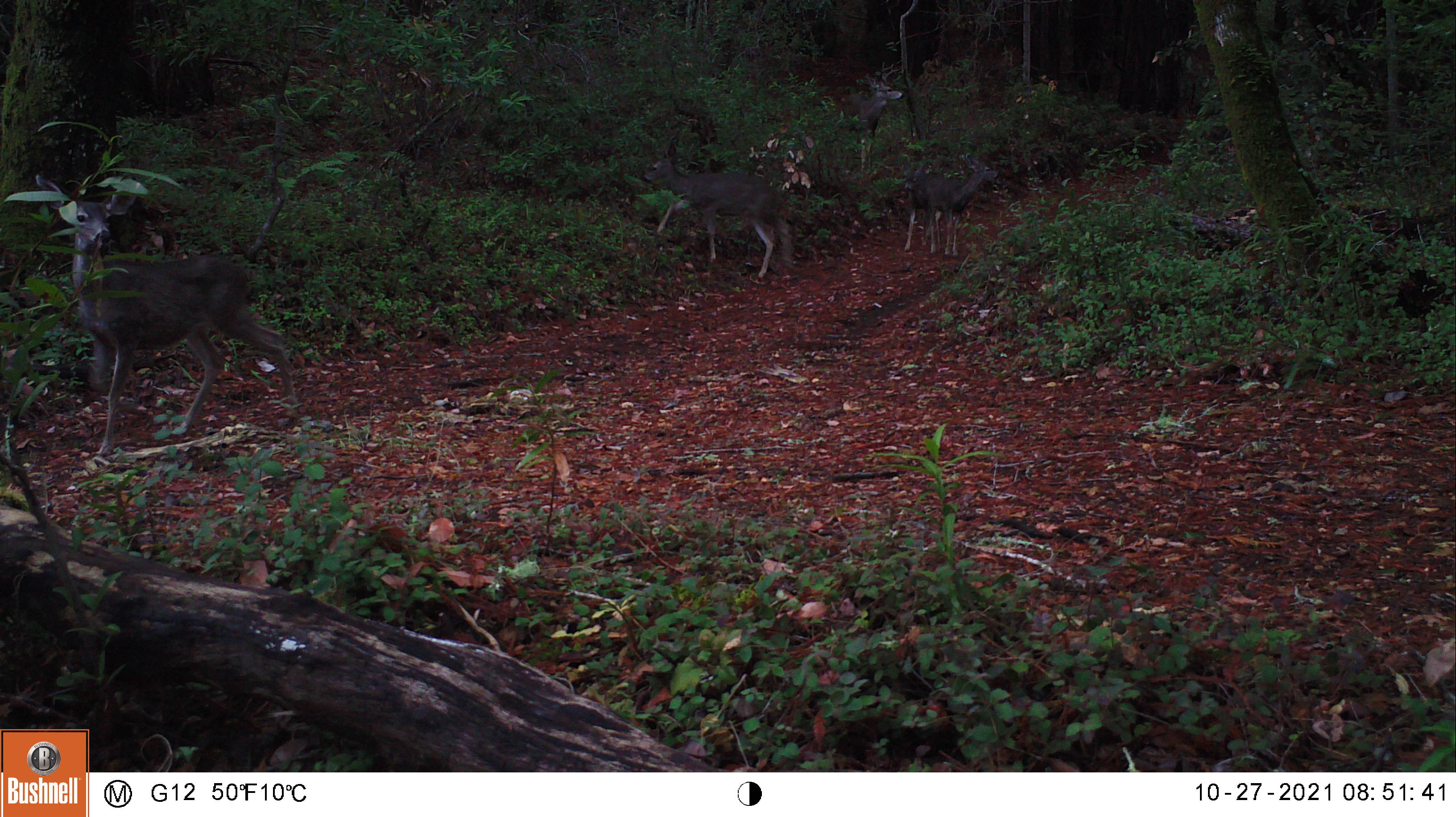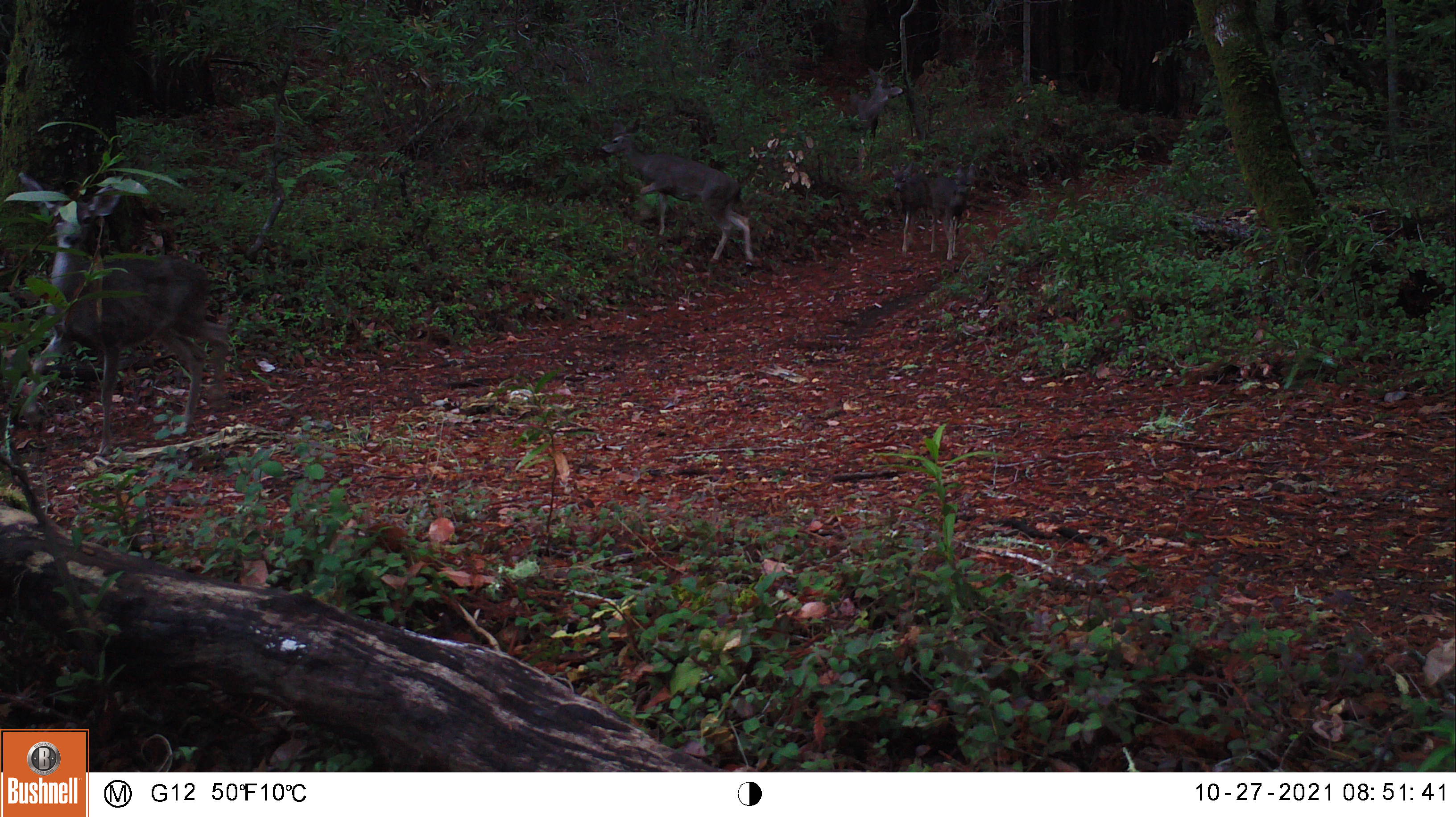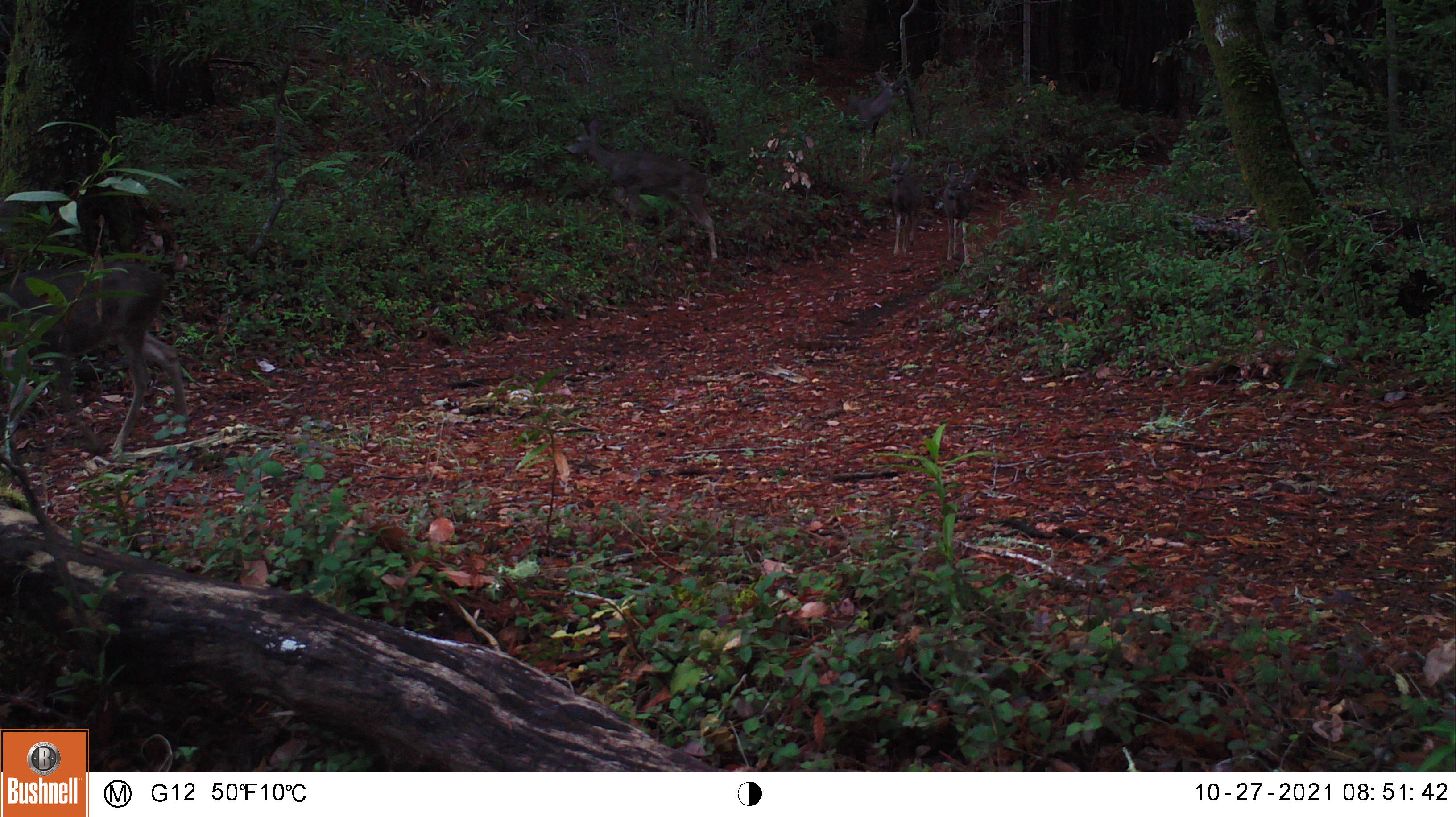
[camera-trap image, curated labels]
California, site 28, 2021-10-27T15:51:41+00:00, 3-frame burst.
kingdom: Animalia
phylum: Chordata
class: Mammalia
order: Artiodactyla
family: Cervidae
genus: Odocoileus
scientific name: Odocoileus hemionus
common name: mule deer